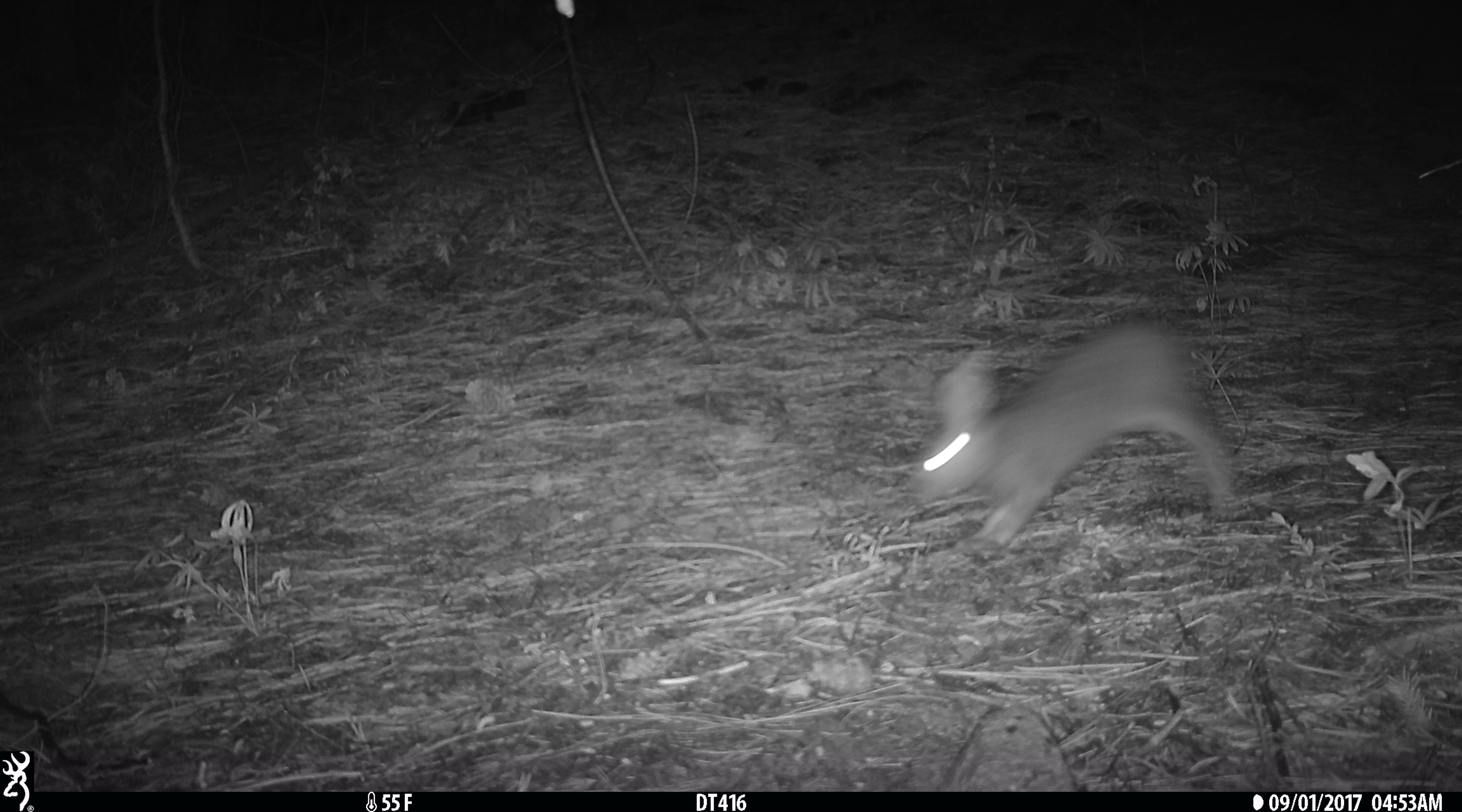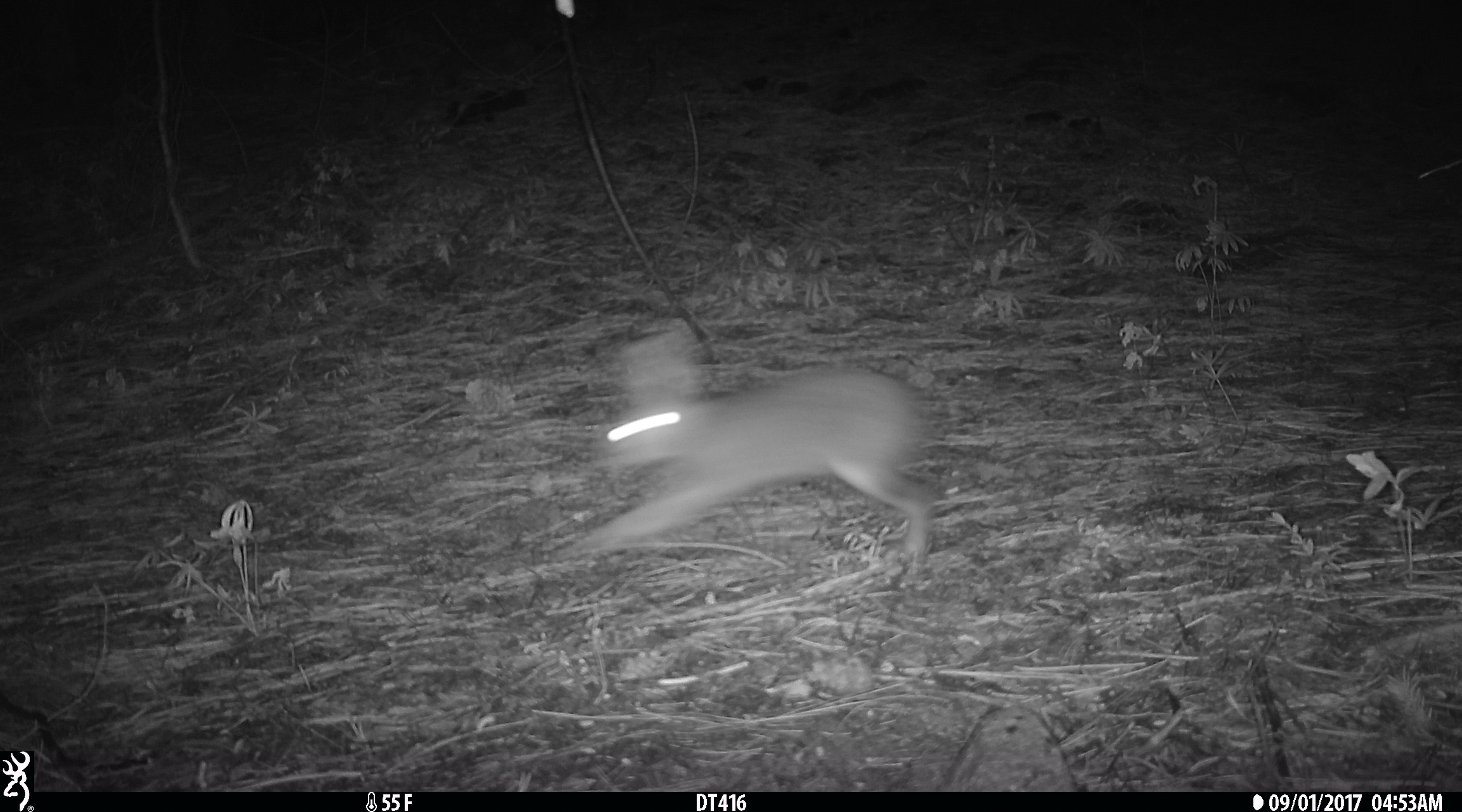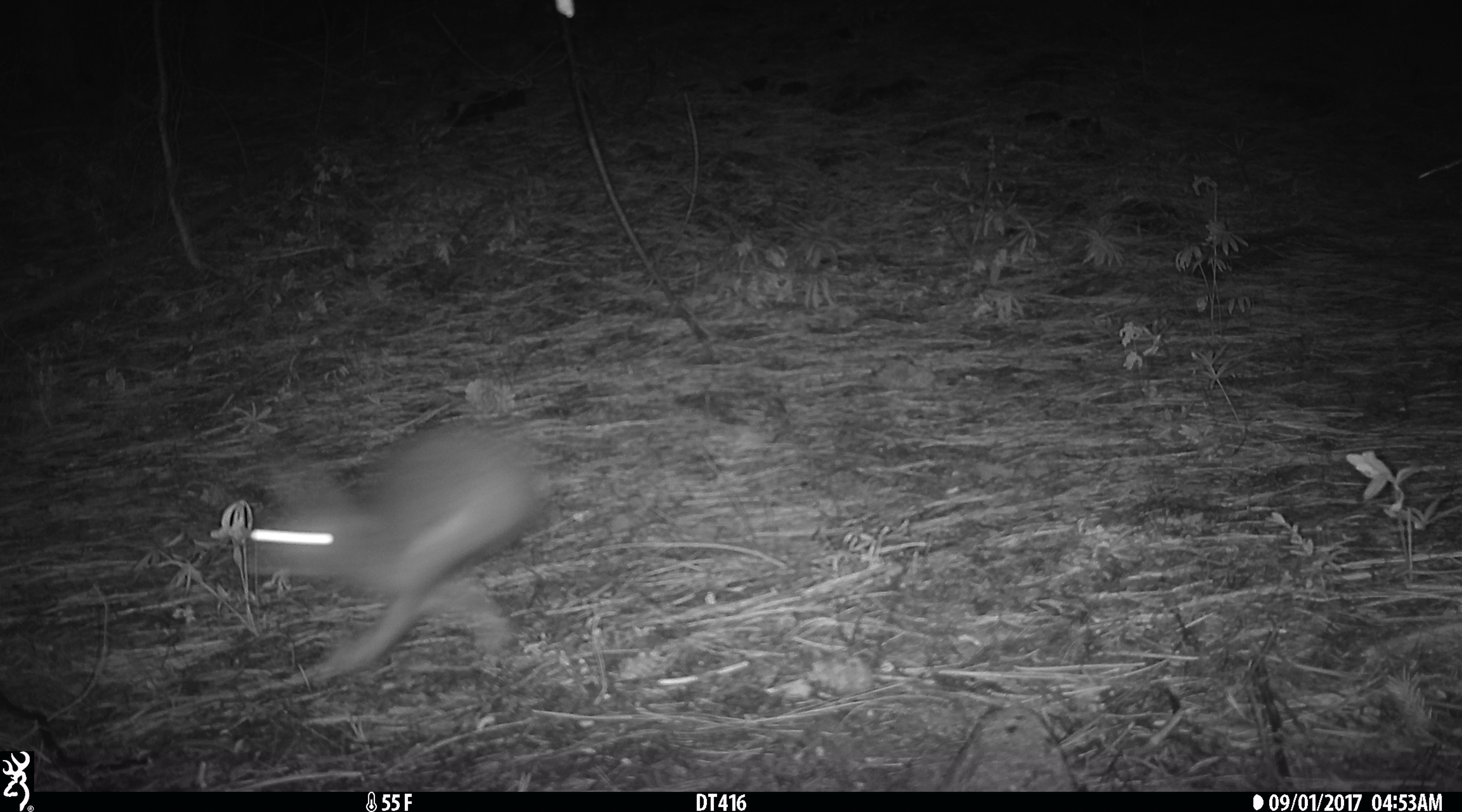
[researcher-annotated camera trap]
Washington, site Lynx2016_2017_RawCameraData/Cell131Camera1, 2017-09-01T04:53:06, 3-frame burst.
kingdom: Animalia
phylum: Chordata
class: Mammalia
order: Lagomorpha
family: Leporidae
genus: Lepus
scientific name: Lepus americanus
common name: snowshoe hare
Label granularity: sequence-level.